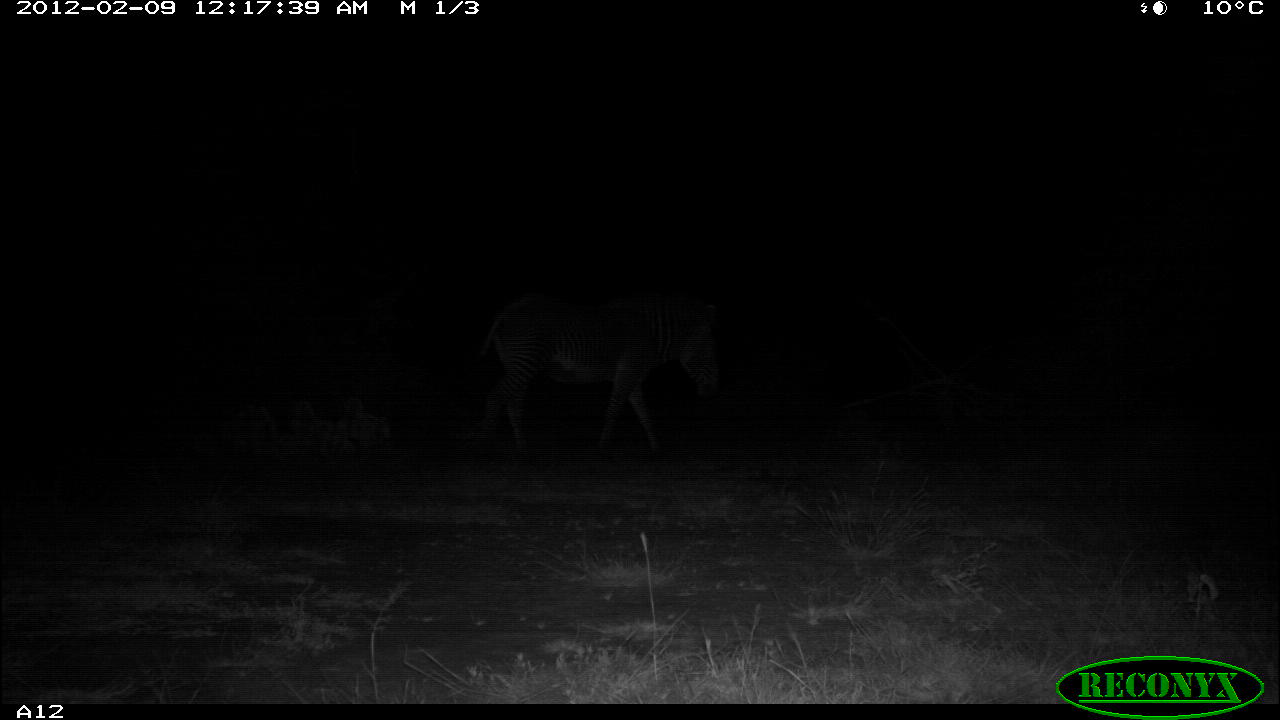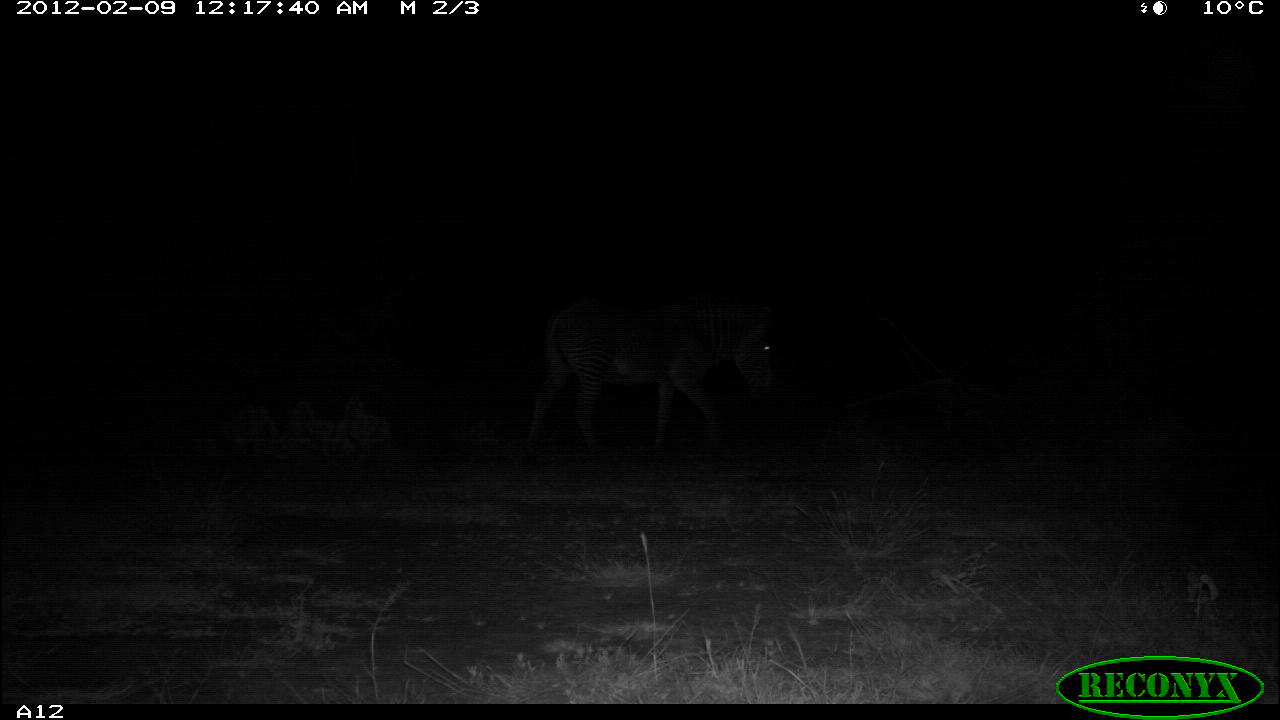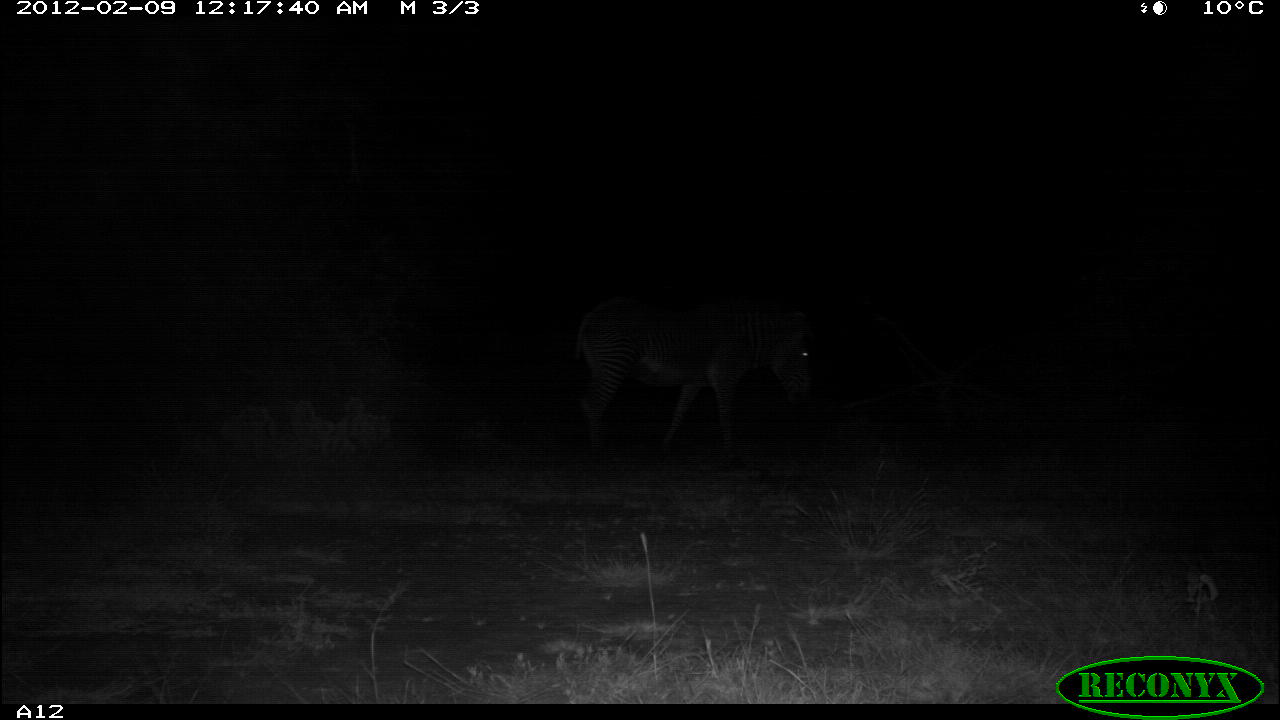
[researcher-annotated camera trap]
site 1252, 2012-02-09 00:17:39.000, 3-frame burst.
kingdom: Animalia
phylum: Chordata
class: Mammalia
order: Perissodactyla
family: Equidae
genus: Equus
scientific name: Equus grevyi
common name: grévy's zebra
Equus grevyi (grévy's zebra), count 1.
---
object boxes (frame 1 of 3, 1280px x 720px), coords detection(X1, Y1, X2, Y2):
equus grevyi: detection(469, 288, 727, 458)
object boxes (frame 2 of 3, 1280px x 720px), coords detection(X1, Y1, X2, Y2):
equus grevyi: detection(518, 277, 783, 454)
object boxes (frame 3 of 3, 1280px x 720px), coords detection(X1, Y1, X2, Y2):
equus grevyi: detection(562, 296, 818, 454)